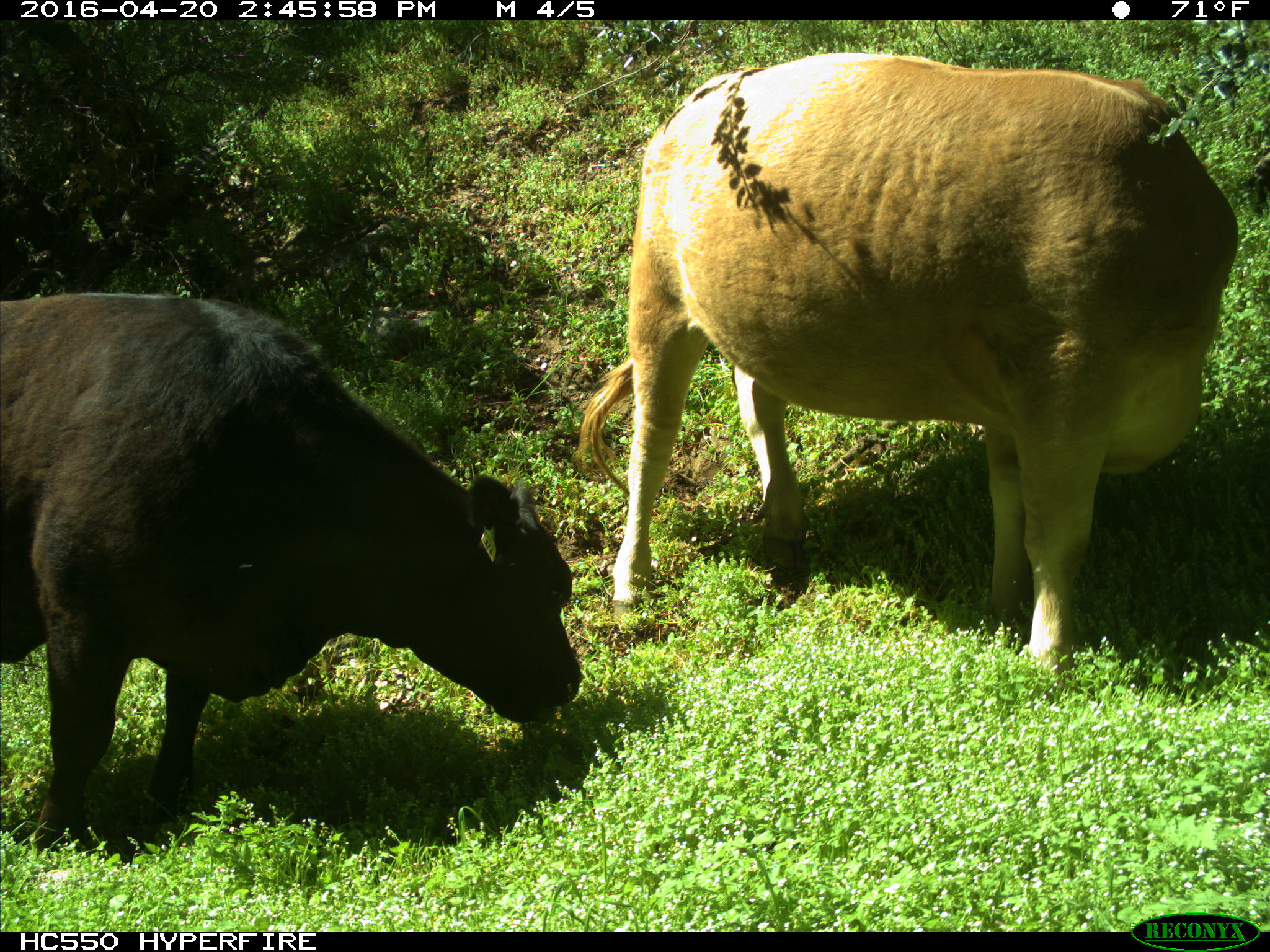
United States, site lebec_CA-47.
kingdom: Animalia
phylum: Chordata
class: Mammalia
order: Artiodactyla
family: Bovidae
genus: Bos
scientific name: Bos taurus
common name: domestic cow